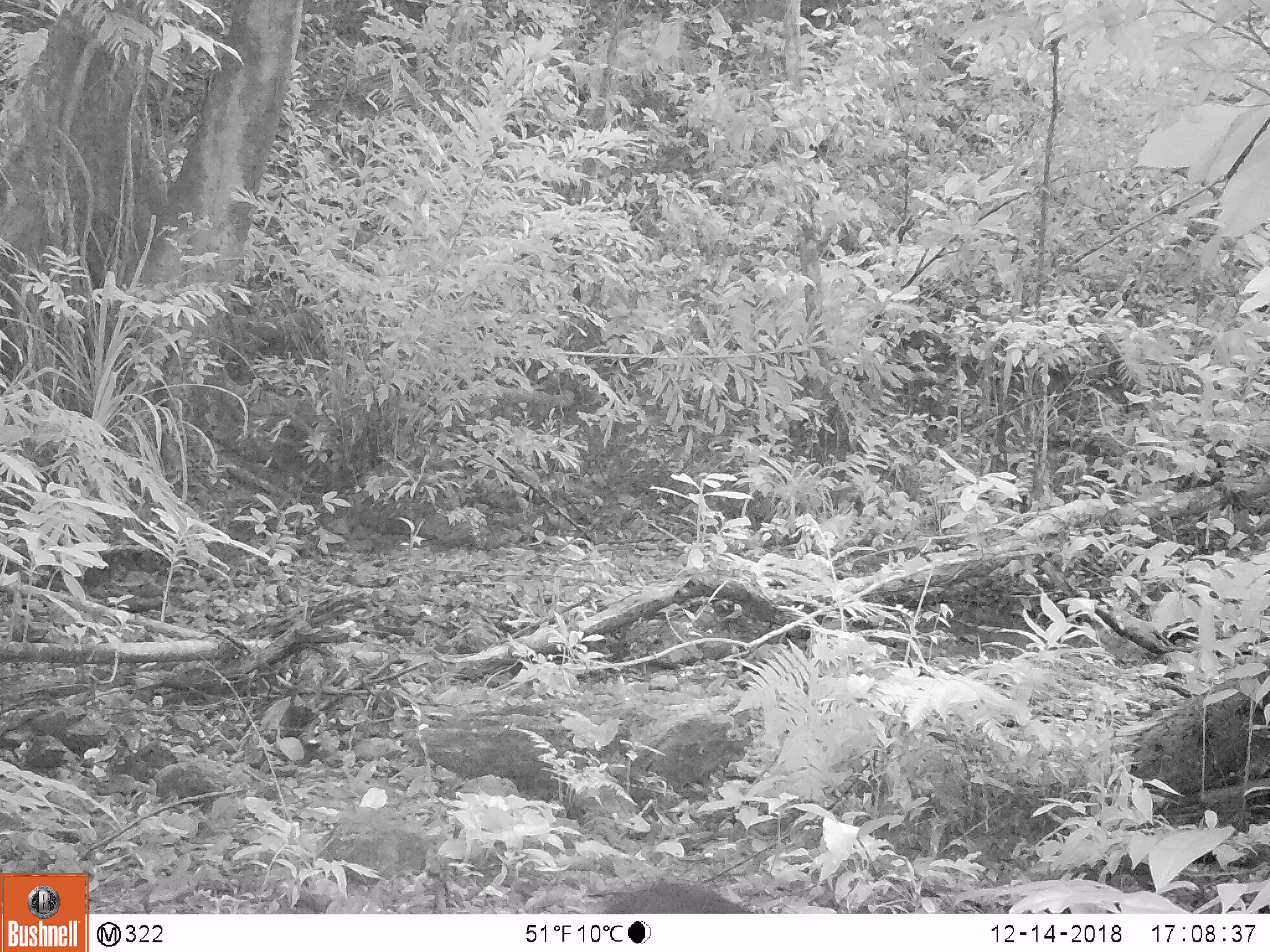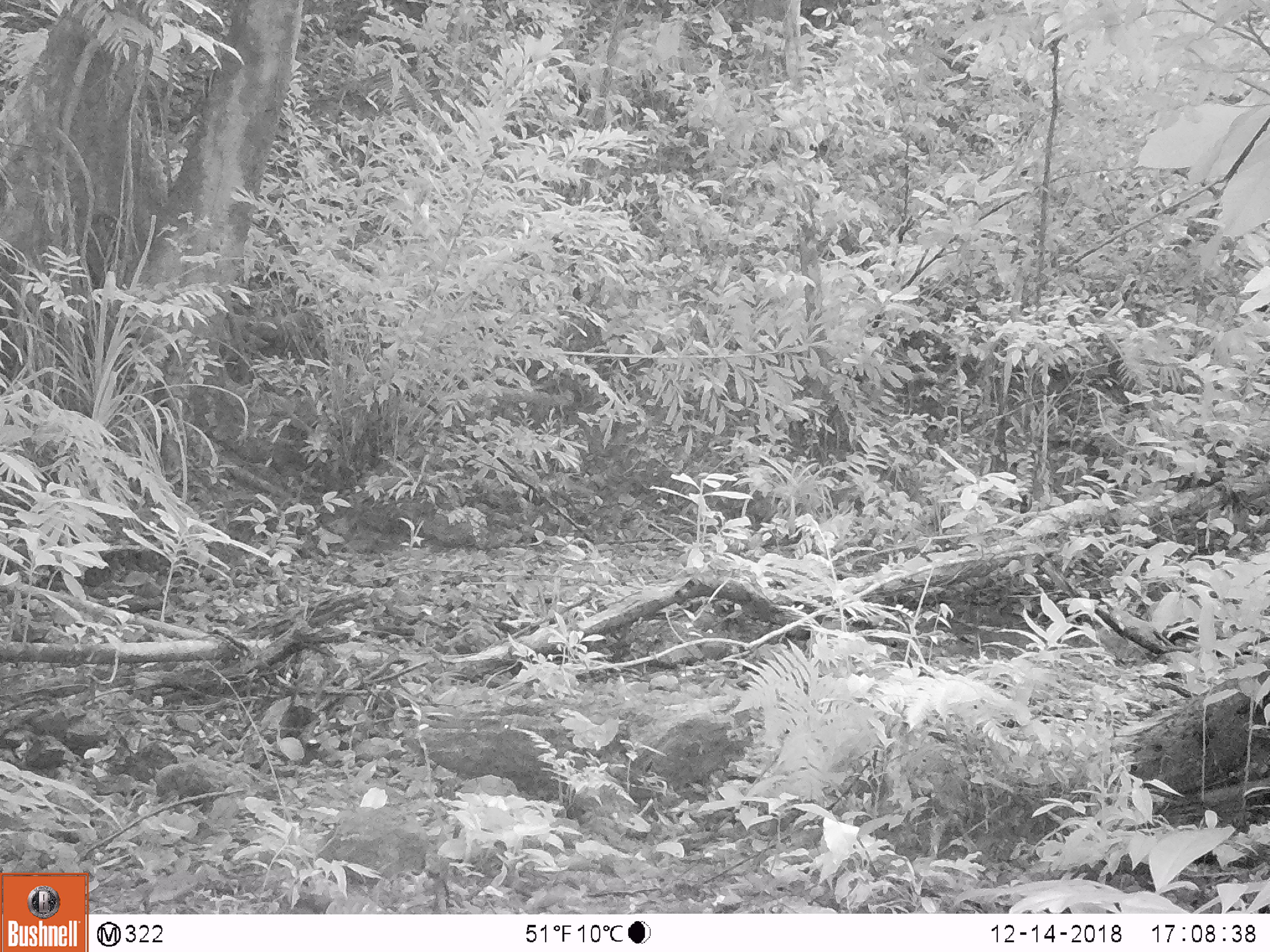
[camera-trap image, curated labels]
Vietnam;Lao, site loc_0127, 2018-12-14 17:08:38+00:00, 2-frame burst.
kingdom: Animalia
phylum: Chordata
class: Mammalia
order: Primates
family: Cercopithecidae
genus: Macaca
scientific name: Macaca arctoides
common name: stump-tailed macaque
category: stump tailed macaque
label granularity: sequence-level